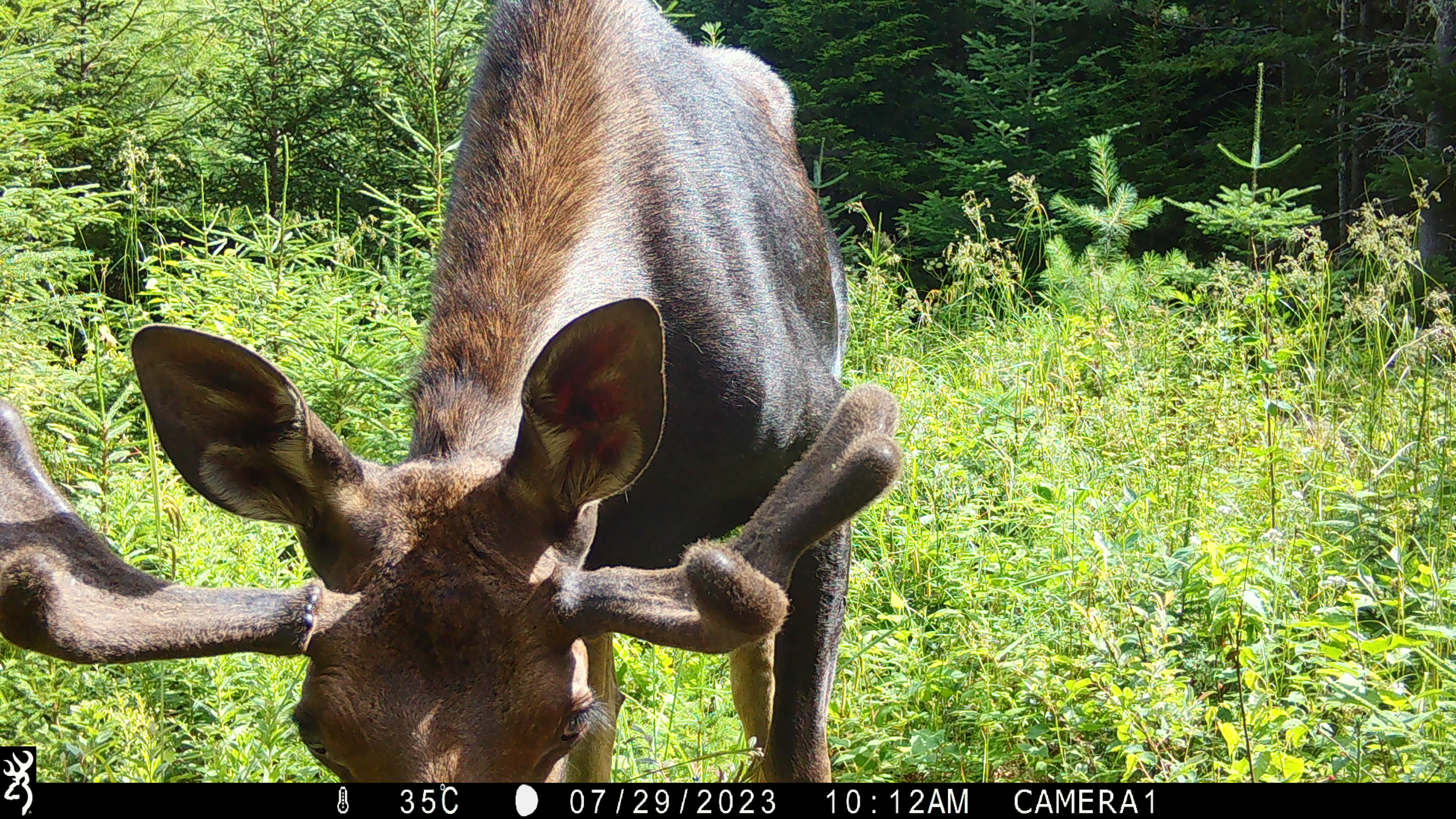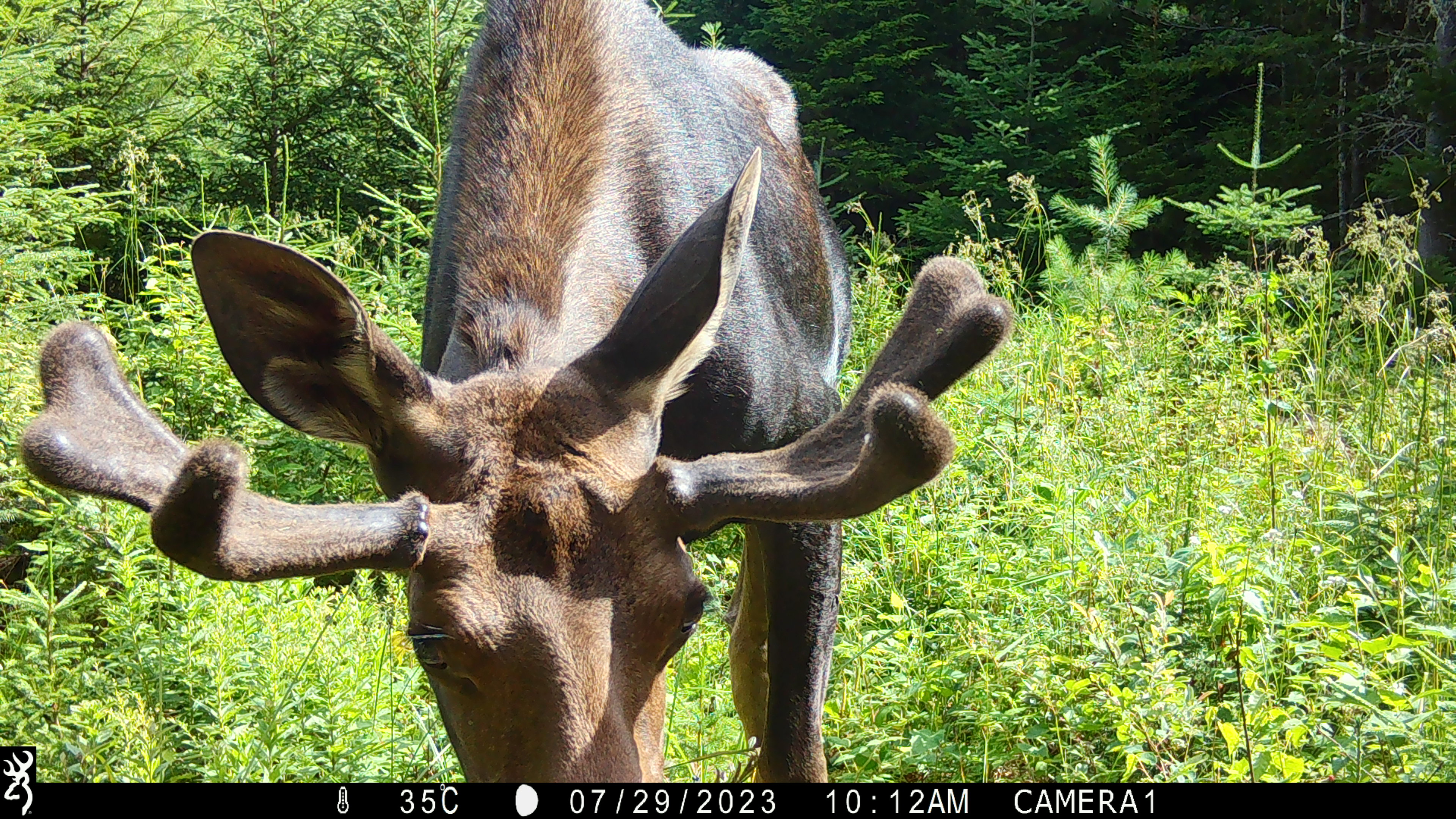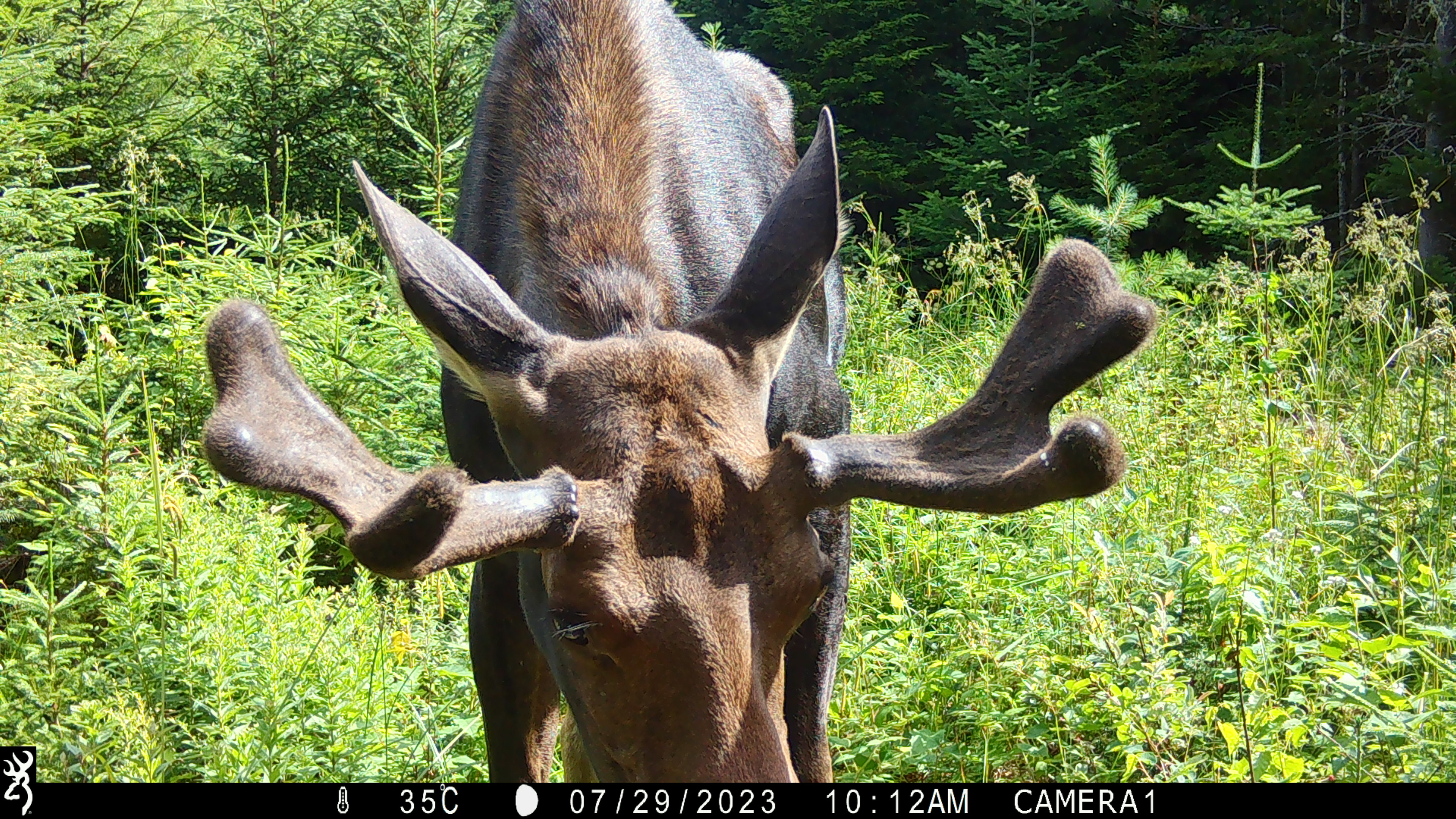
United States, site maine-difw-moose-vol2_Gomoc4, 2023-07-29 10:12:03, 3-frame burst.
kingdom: Animalia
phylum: Chordata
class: Mammalia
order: Artiodactyla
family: Cervidae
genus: Alces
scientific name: Alces alces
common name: moose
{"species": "moose (Alces alces)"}